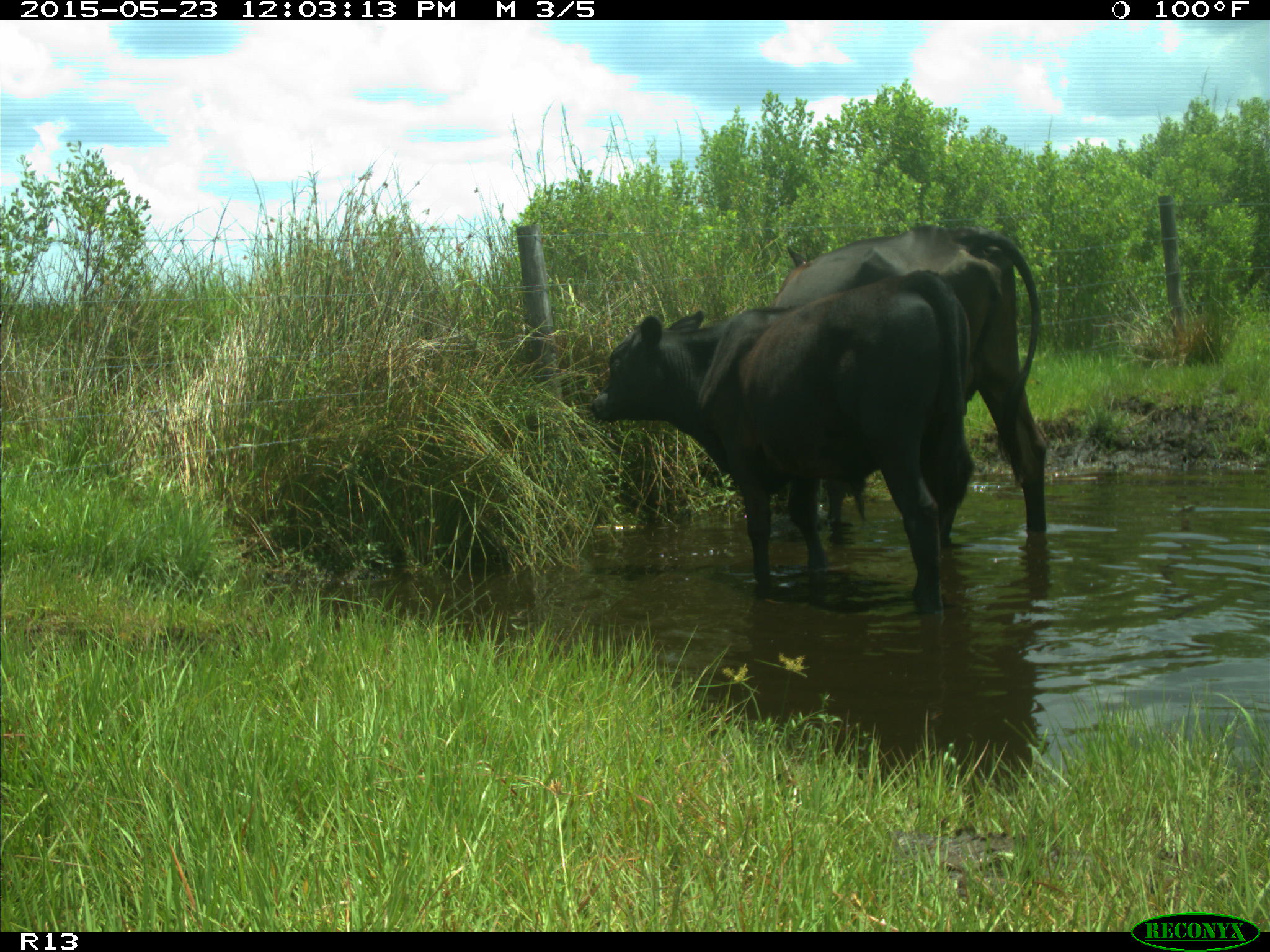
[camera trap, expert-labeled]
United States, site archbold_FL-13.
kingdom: Animalia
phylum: Chordata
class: Mammalia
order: Artiodactyla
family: Bovidae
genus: Bos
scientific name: Bos taurus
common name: domestic cow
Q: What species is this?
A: Bos taurus (domestic cow).